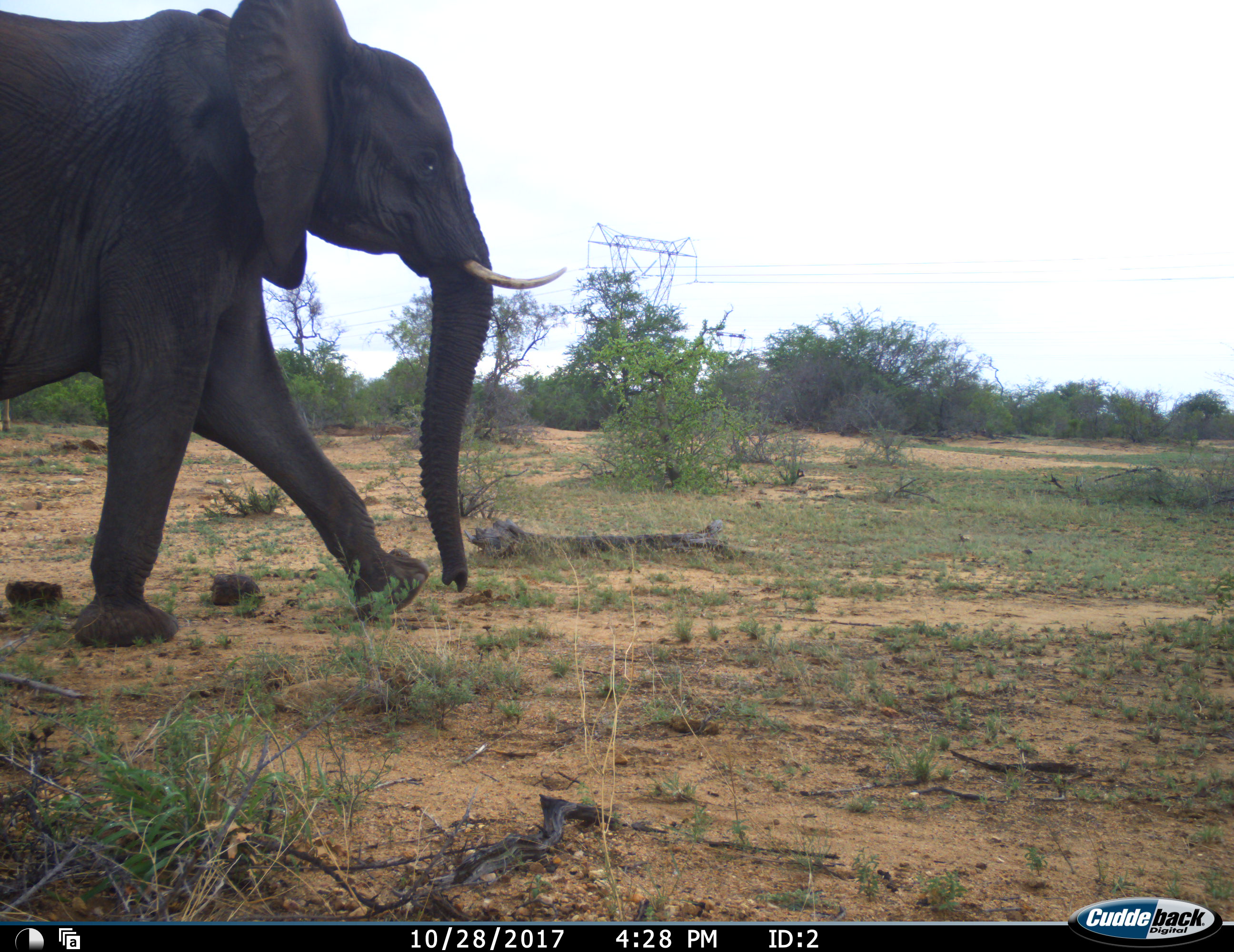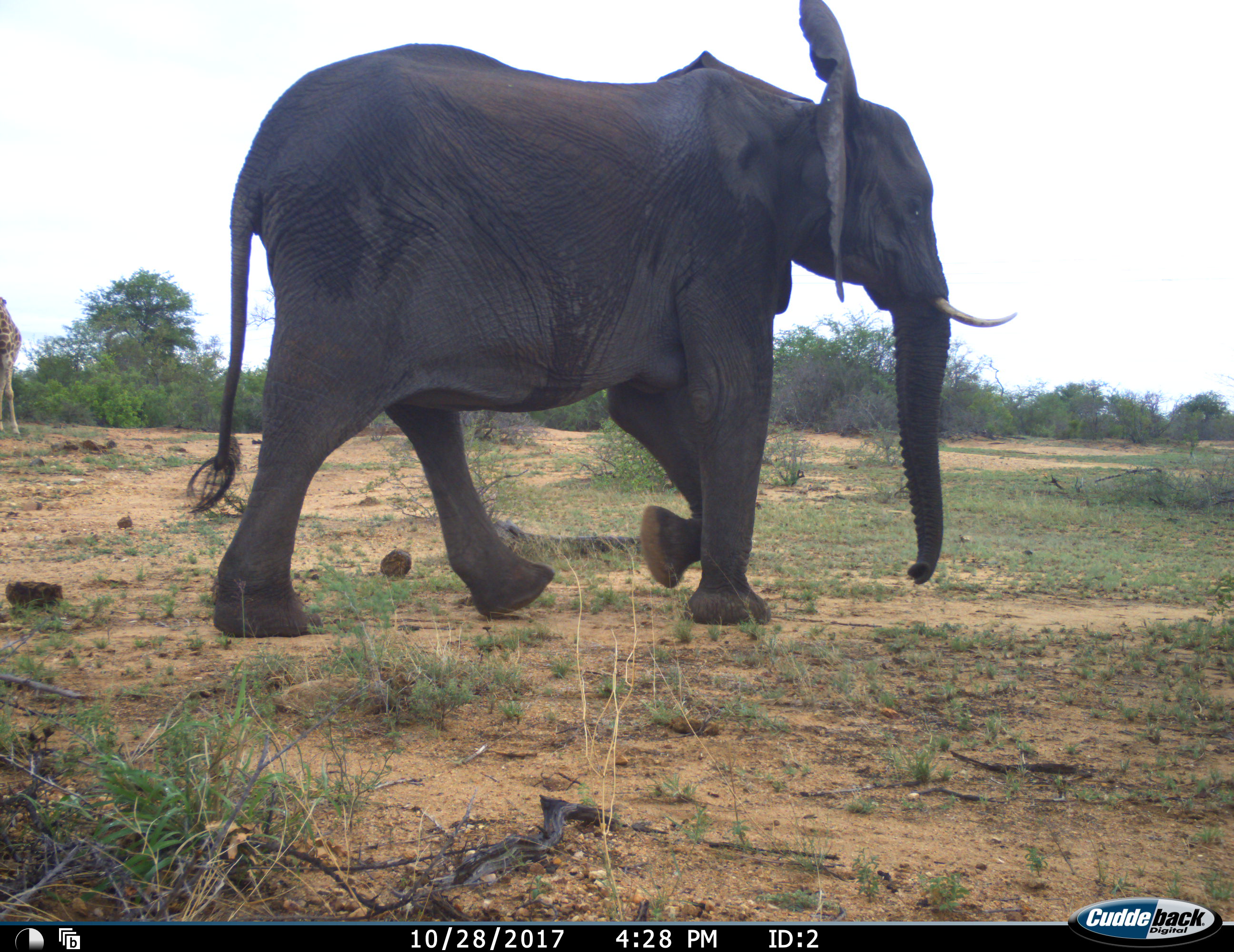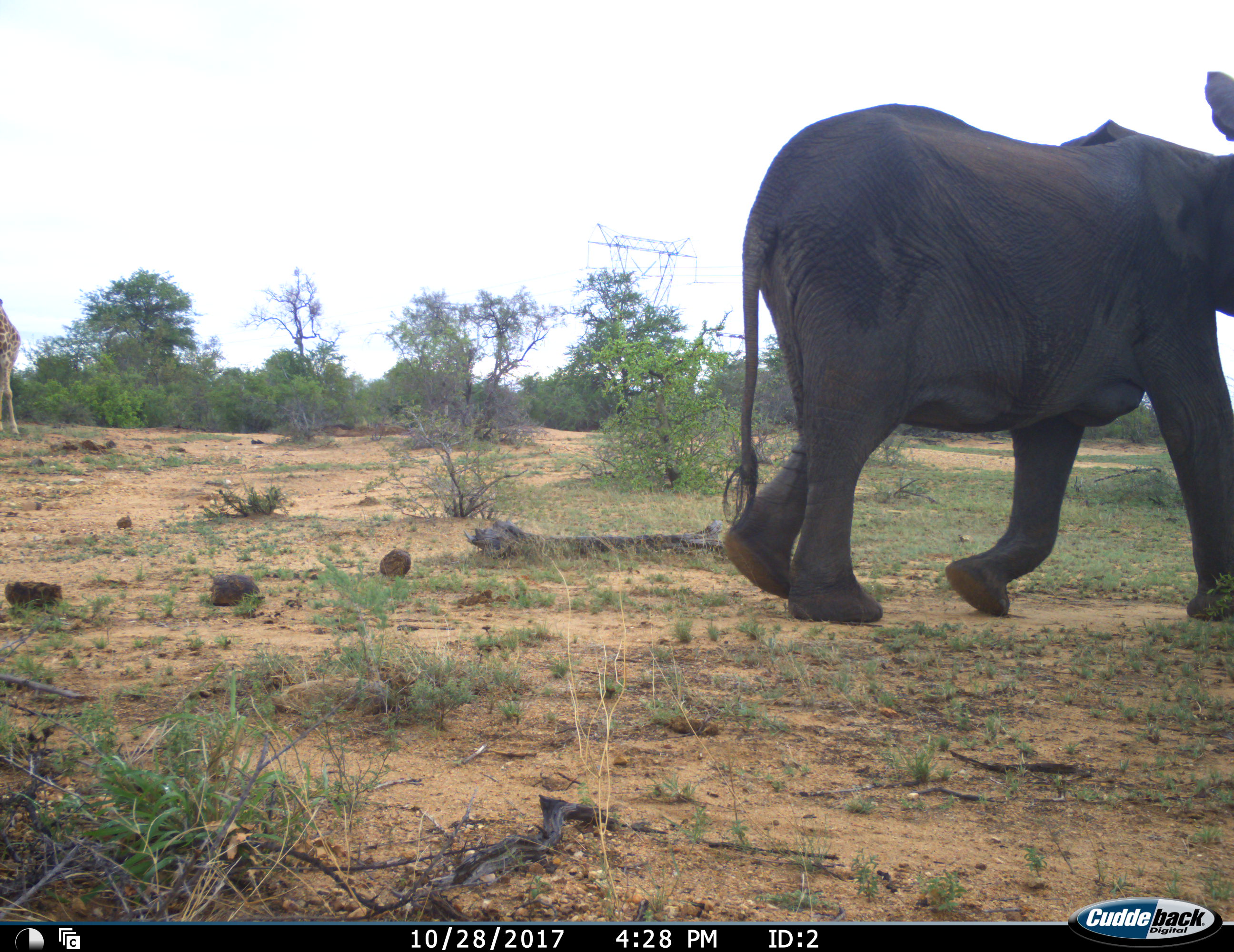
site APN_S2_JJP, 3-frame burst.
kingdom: Animalia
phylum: Chordata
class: Mammalia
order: Proboscidea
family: Elephantidae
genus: Loxodonta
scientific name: Loxodonta africana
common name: african bush elephant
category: elephant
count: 1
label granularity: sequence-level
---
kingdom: Animalia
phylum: Chordata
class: Mammalia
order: Artiodactyla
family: Giraffidae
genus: Giraffa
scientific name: Giraffa camelopardalis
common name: giraffe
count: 1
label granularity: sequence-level